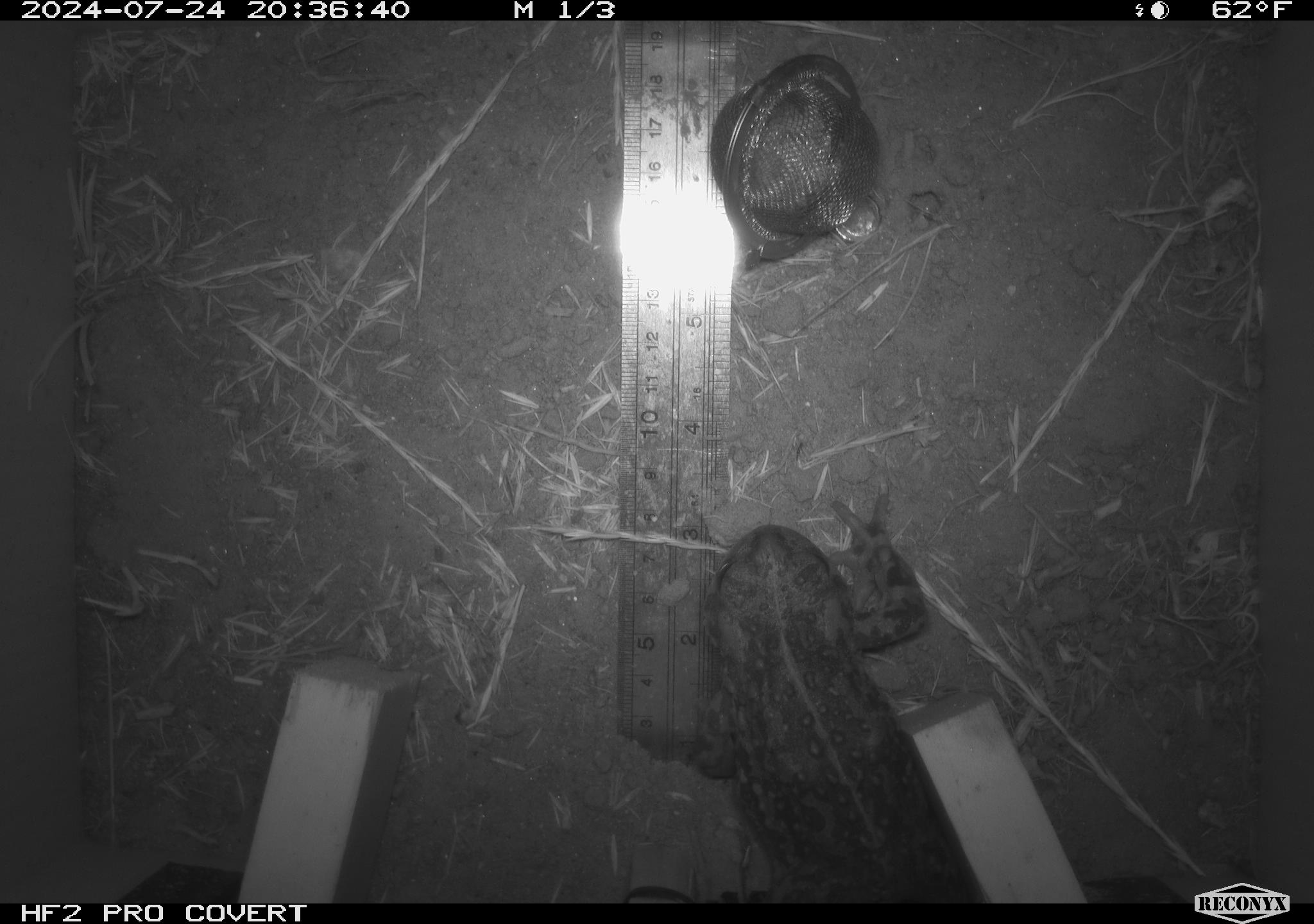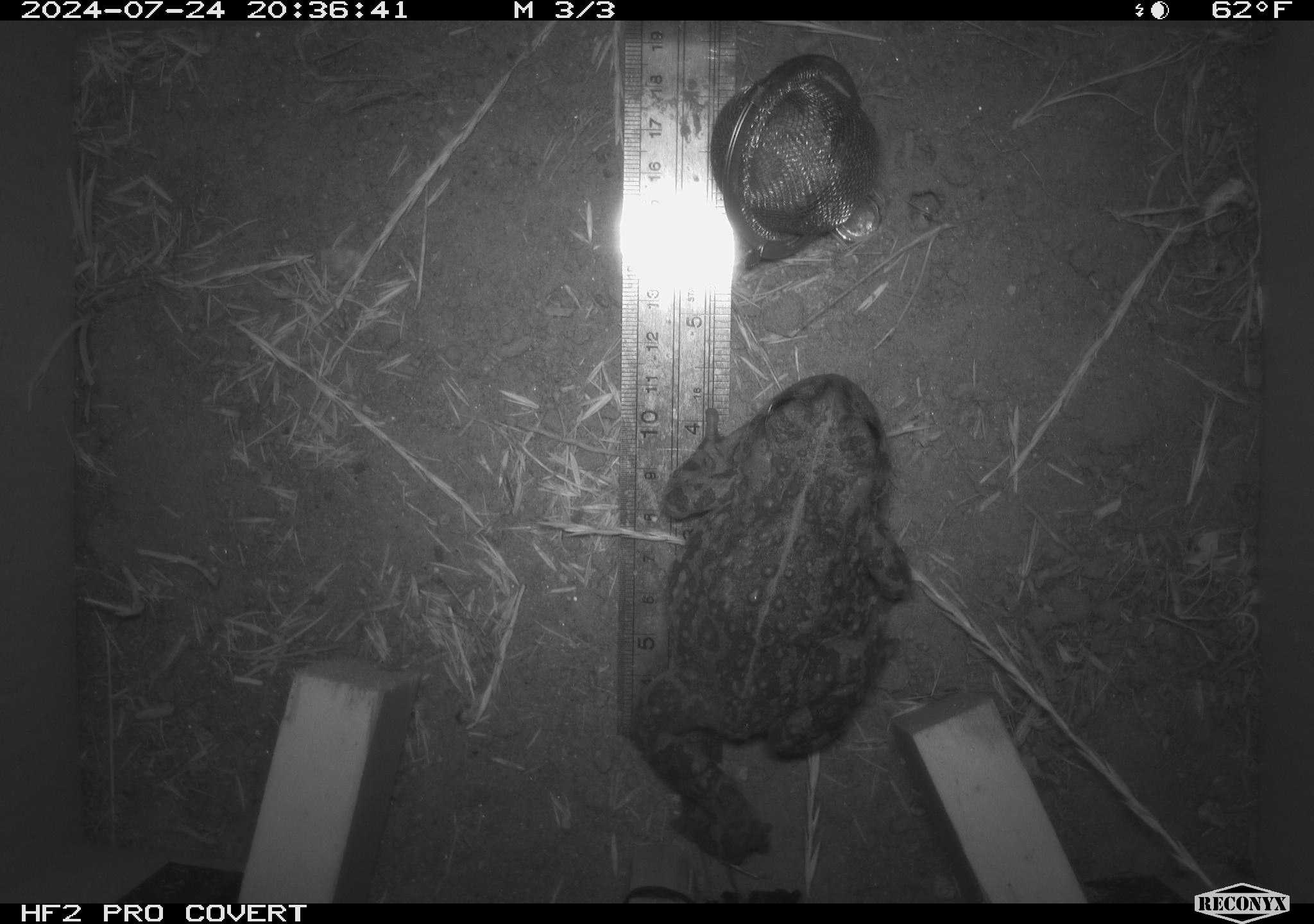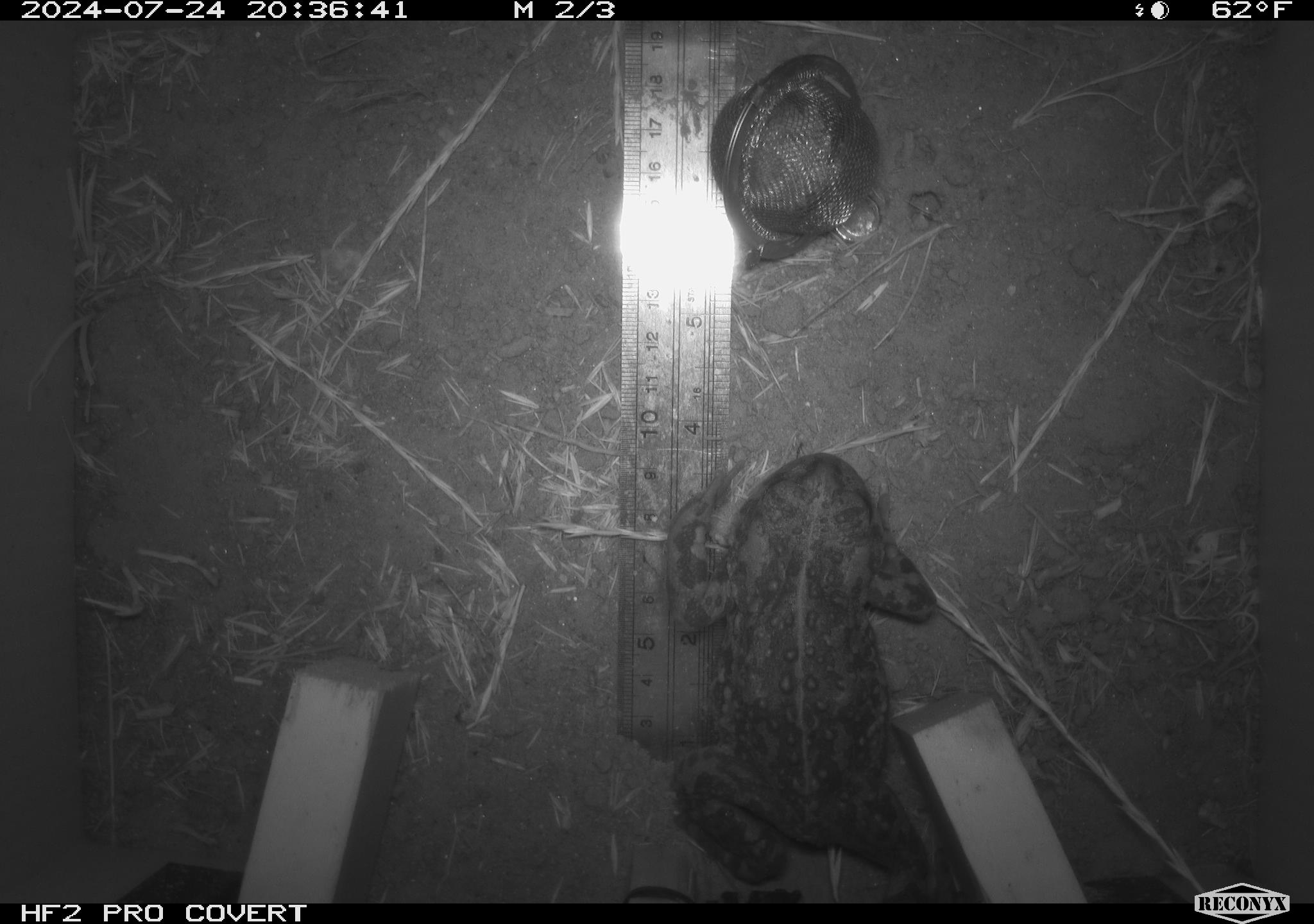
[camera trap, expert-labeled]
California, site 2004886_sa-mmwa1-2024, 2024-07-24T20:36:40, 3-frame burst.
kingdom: Animalia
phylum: Chordata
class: Amphibia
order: Anura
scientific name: Anura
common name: frogs